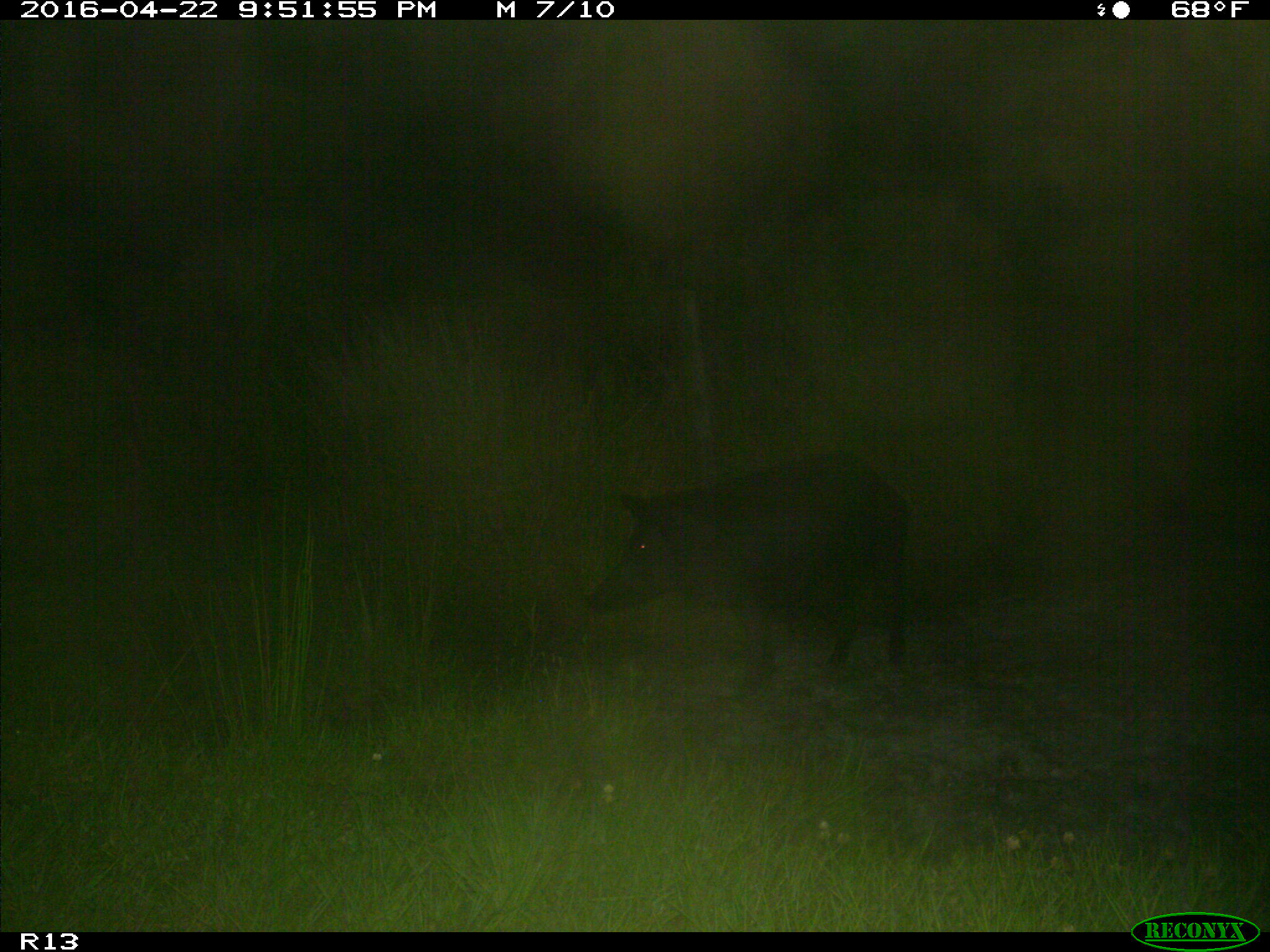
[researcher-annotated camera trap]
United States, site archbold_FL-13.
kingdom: Animalia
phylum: Chordata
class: Mammalia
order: Artiodactyla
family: Suidae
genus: Sus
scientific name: Sus scrofa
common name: wild boar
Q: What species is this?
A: Sus scrofa (wild boar).